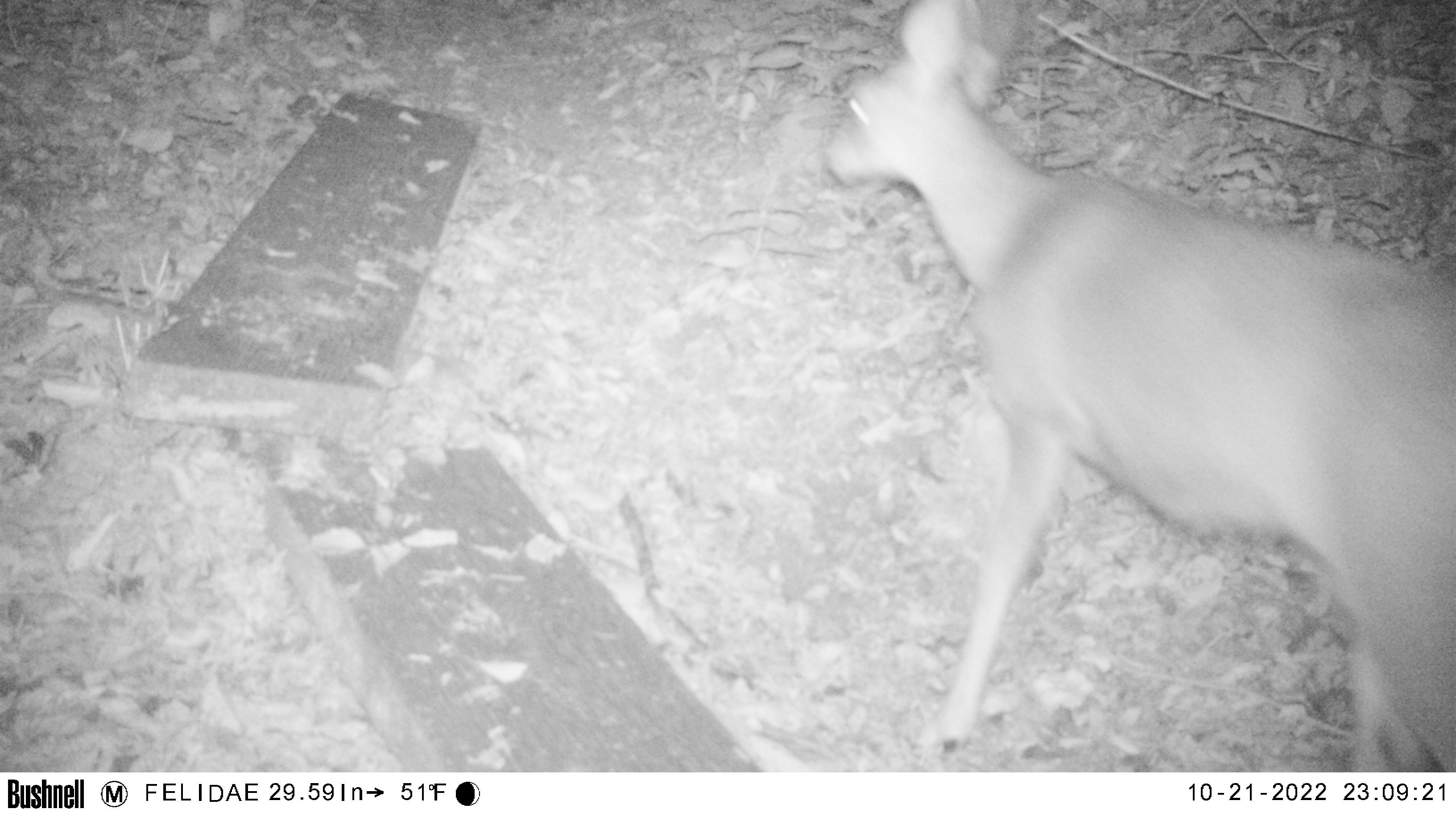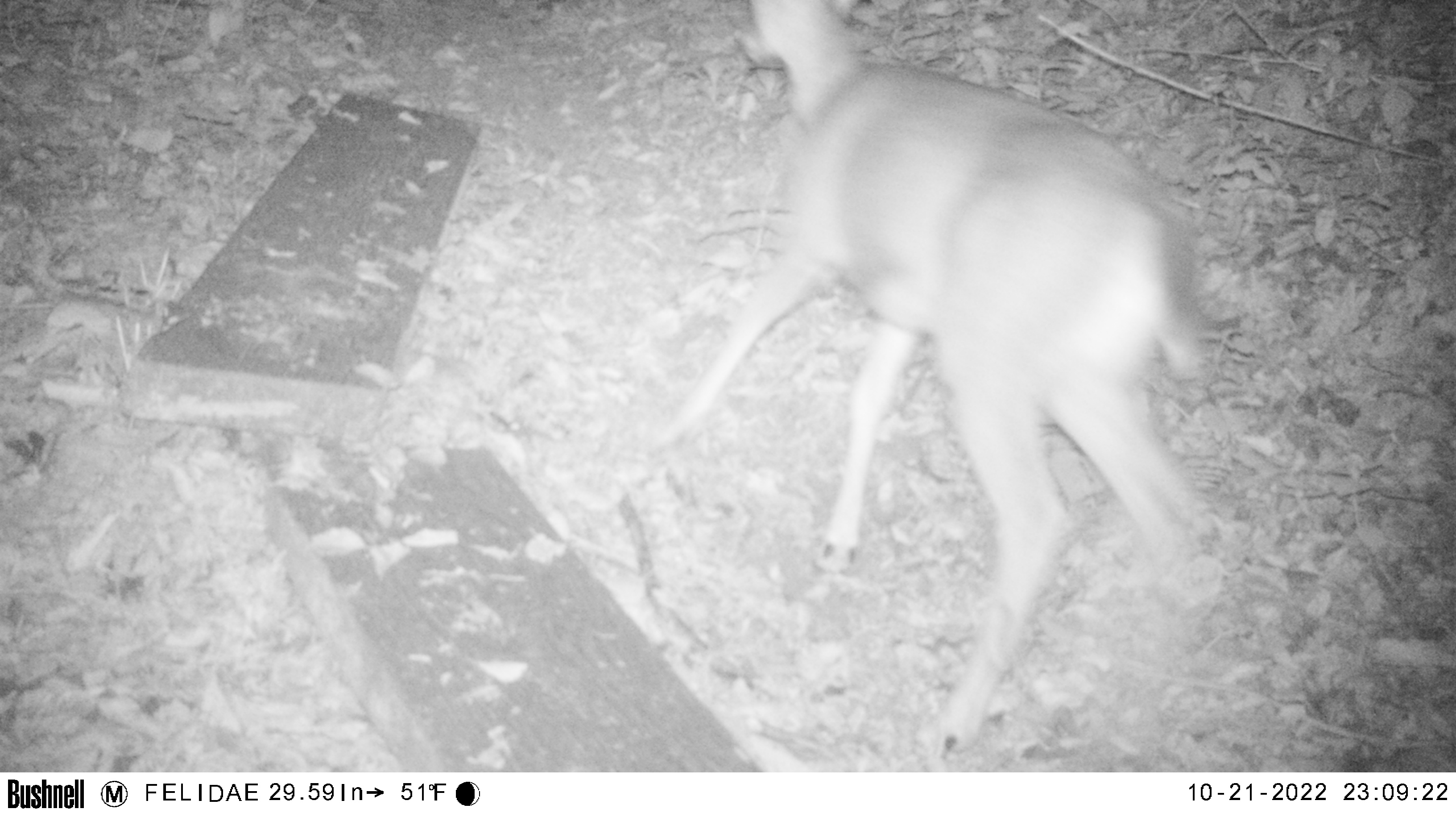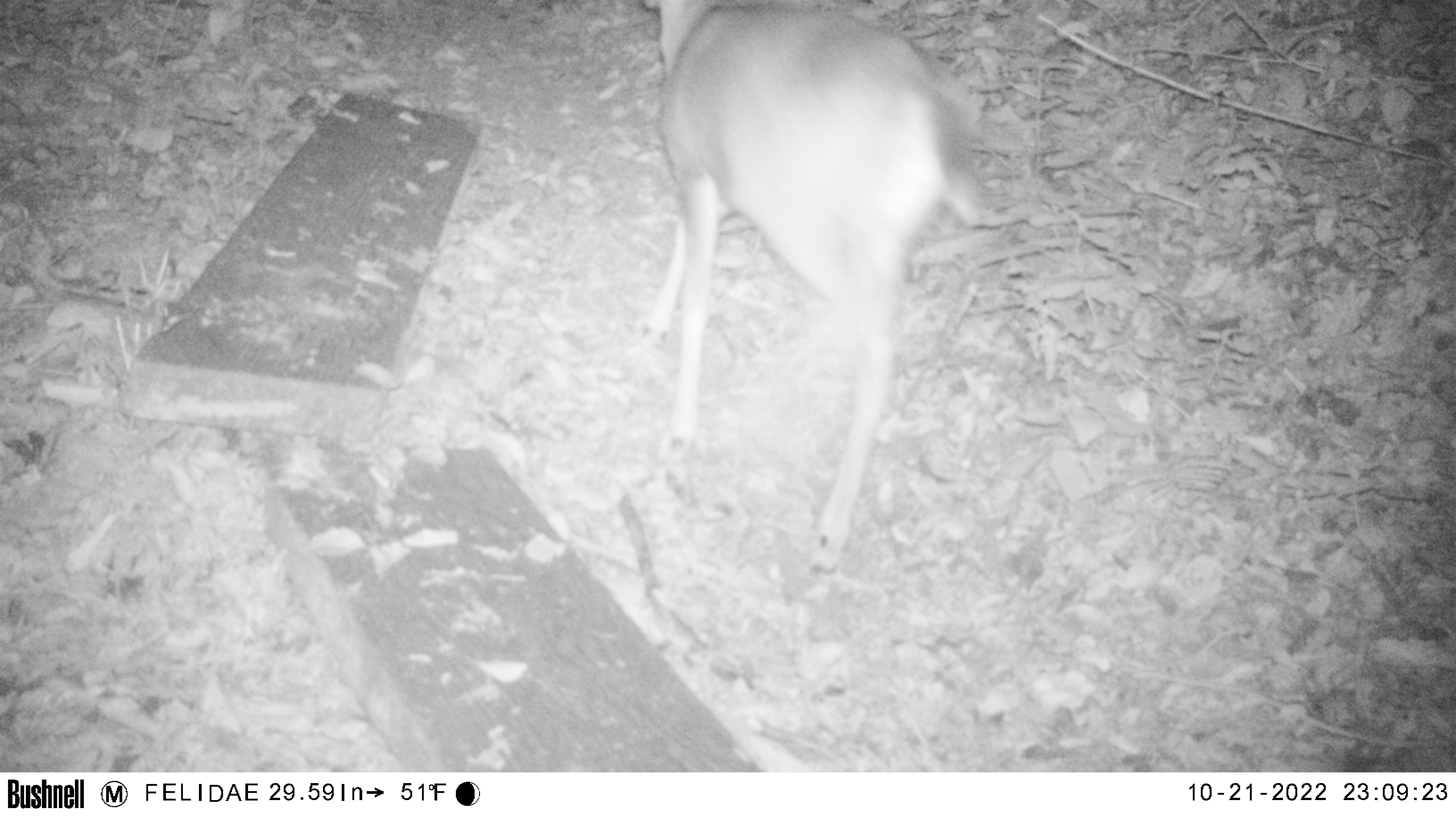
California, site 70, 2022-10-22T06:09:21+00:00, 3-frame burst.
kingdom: Animalia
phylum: Chordata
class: Mammalia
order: Artiodactyla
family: Cervidae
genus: Odocoileus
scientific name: Odocoileus hemionus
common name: mule deer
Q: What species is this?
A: Mule deer (Odocoileus hemionus).